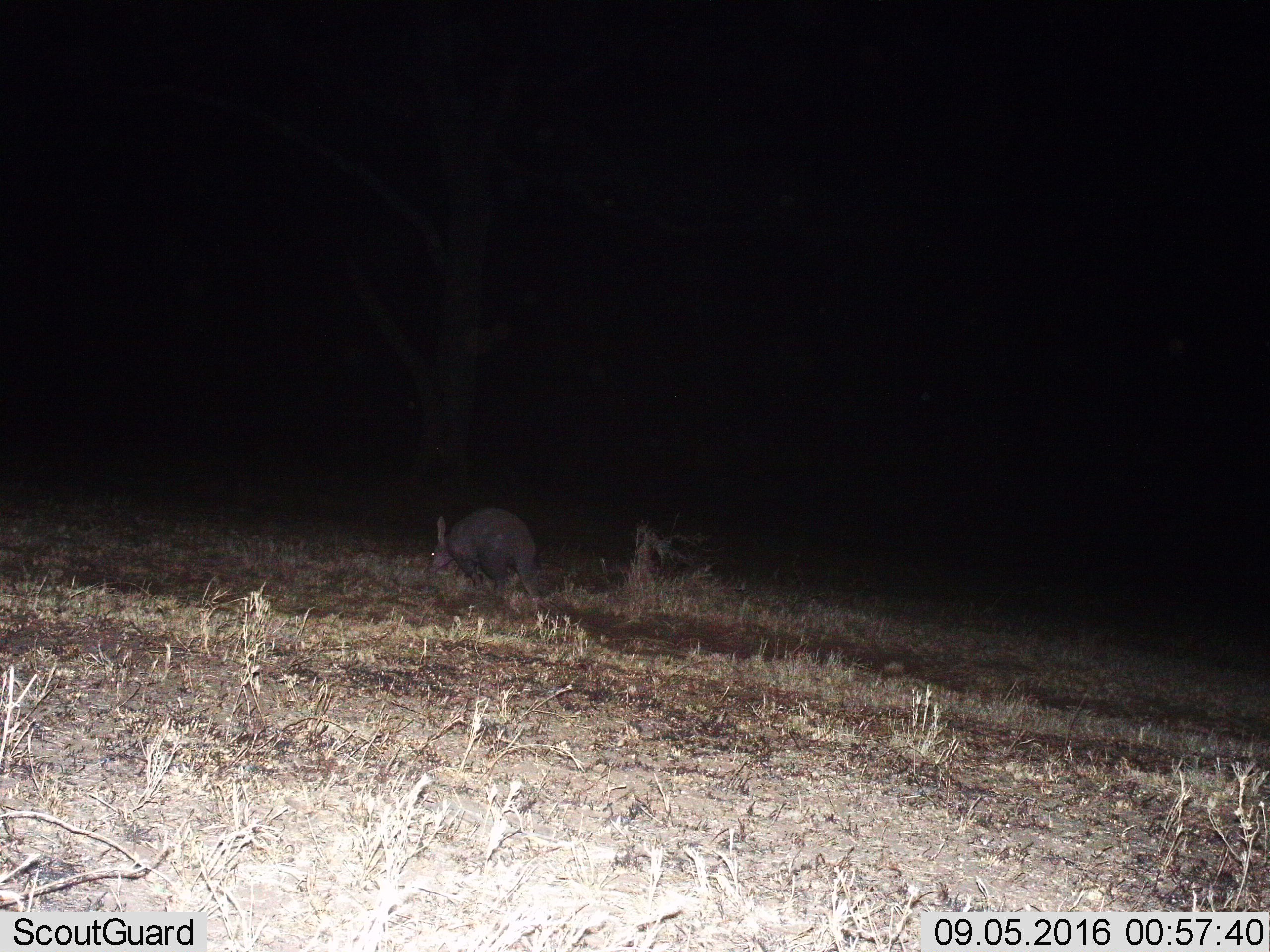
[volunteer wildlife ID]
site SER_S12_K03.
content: unidentified animal